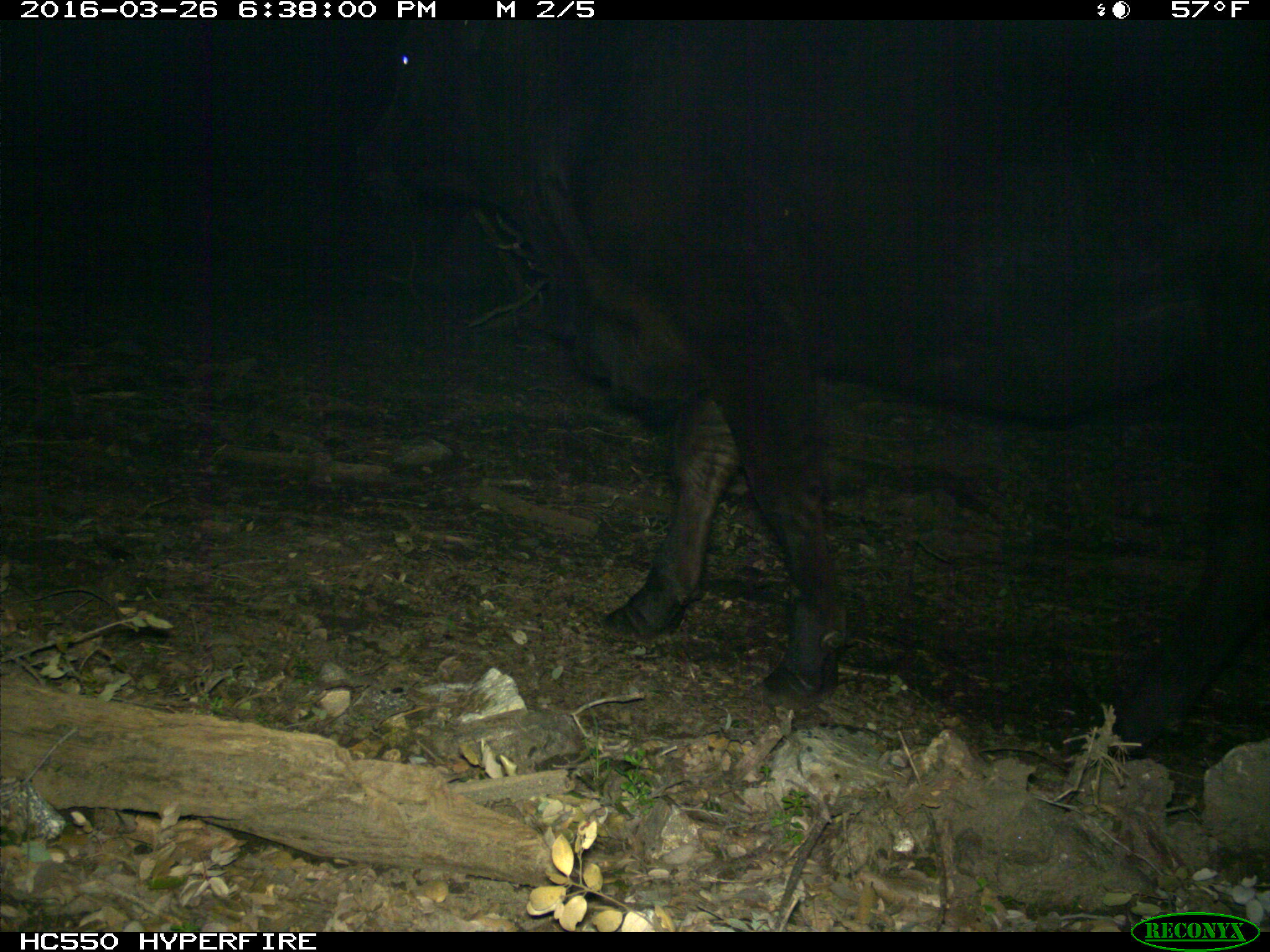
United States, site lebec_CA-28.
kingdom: Animalia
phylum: Chordata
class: Mammalia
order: Artiodactyla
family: Bovidae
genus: Bos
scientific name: Bos taurus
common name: domestic cow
Bos taurus (domestic cow).